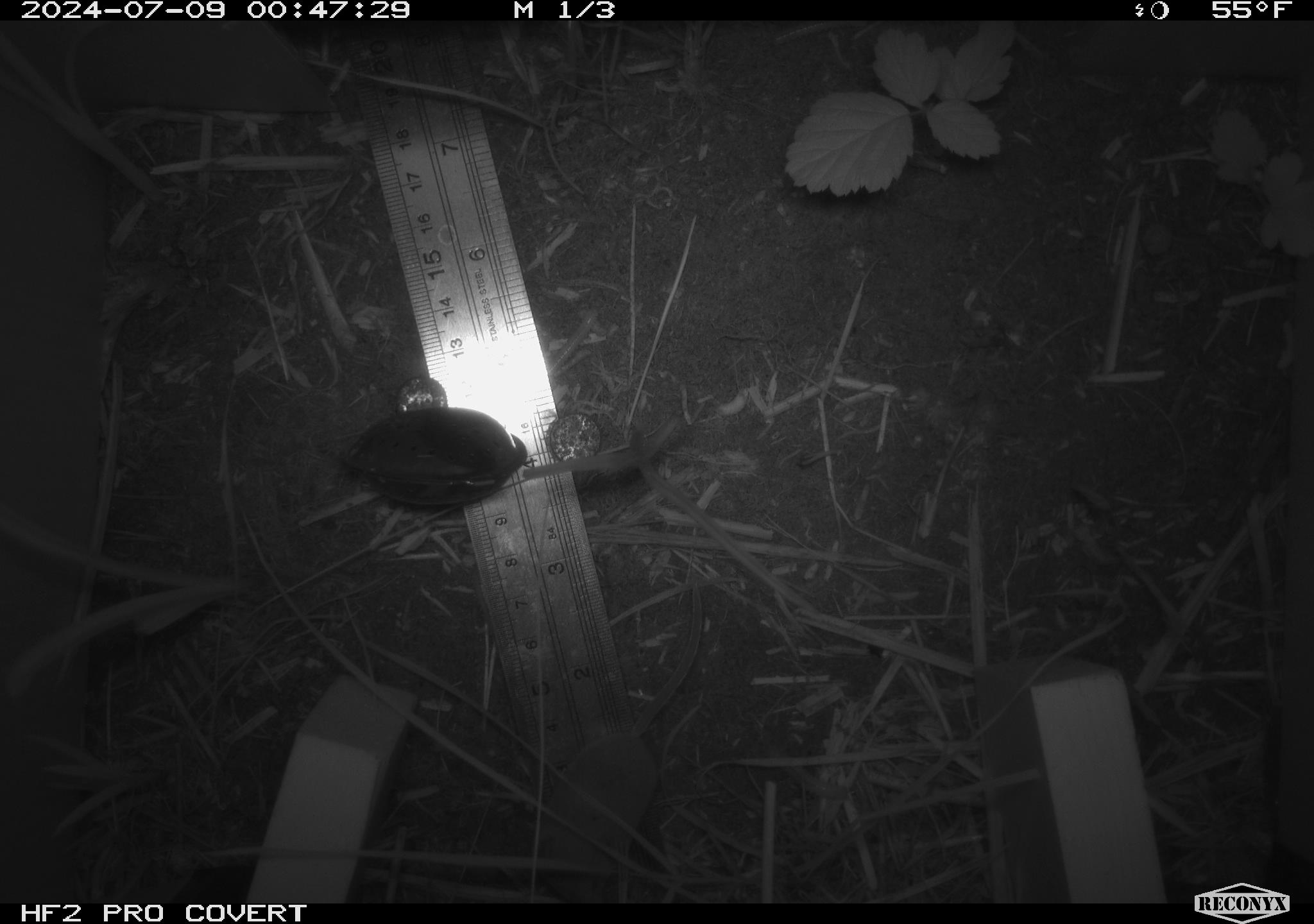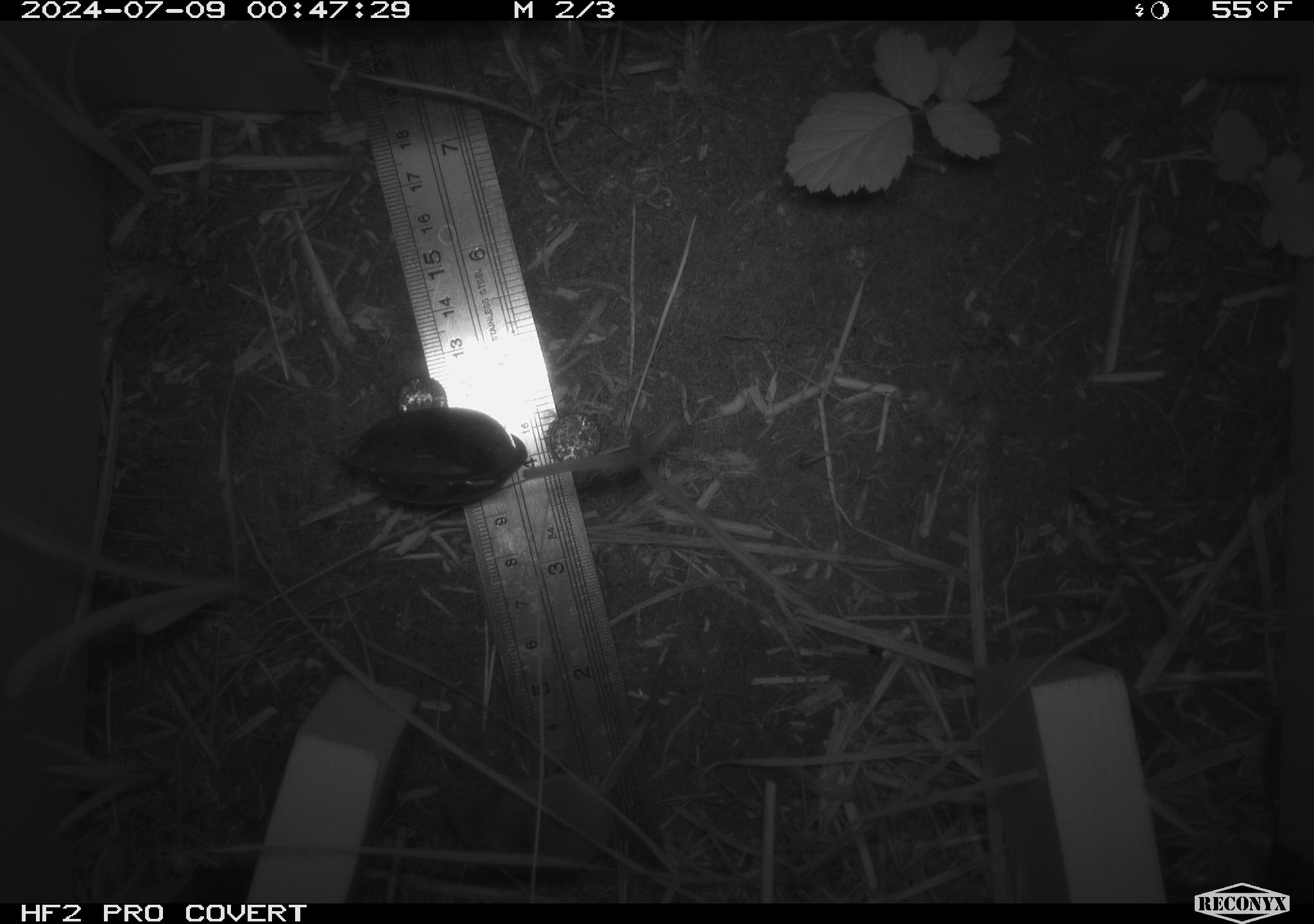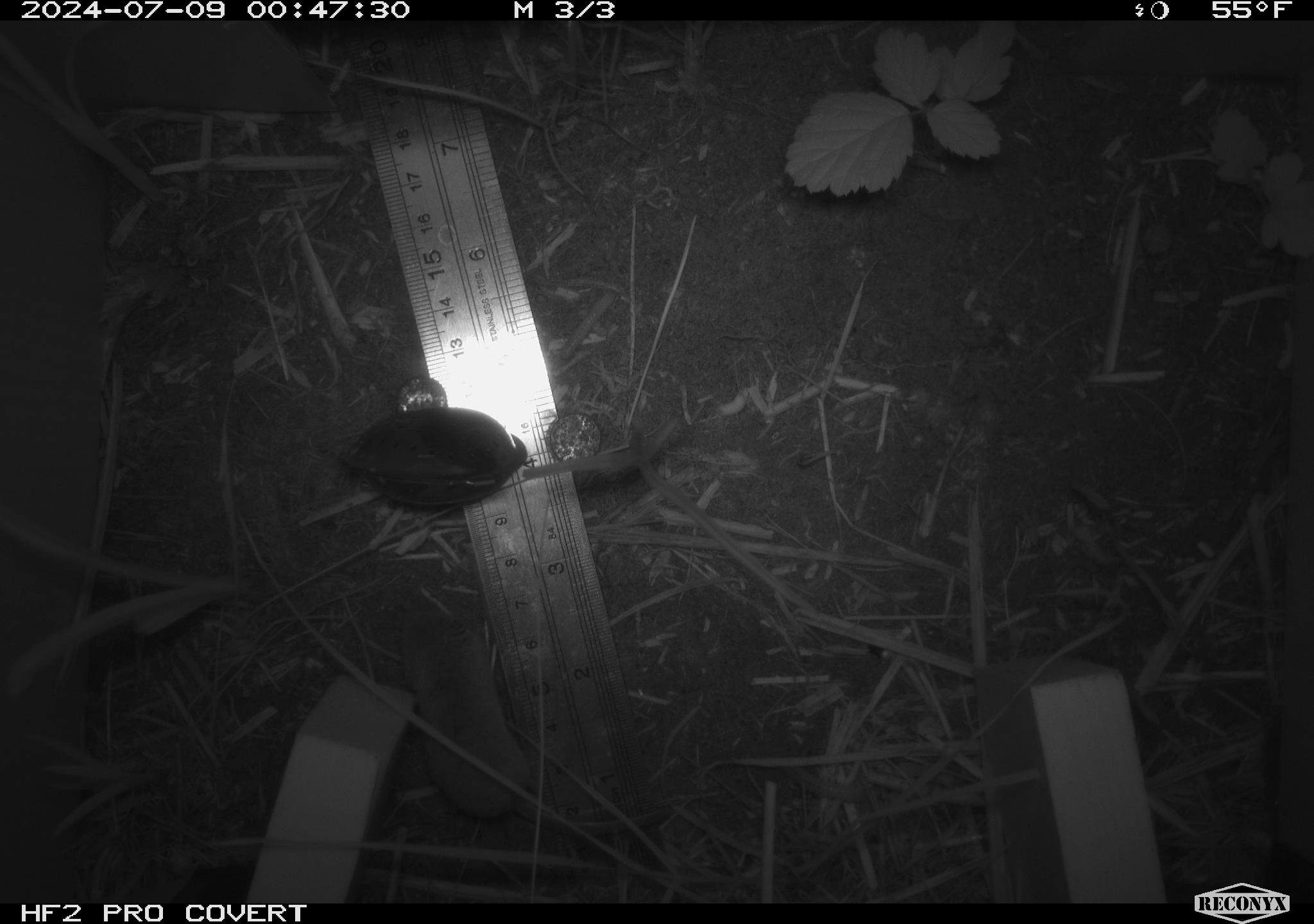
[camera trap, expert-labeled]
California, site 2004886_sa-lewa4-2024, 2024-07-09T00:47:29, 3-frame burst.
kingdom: Animalia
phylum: Chordata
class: Mammalia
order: Eulipotyphla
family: Soricidae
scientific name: Soricidae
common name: shrews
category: soricidae family